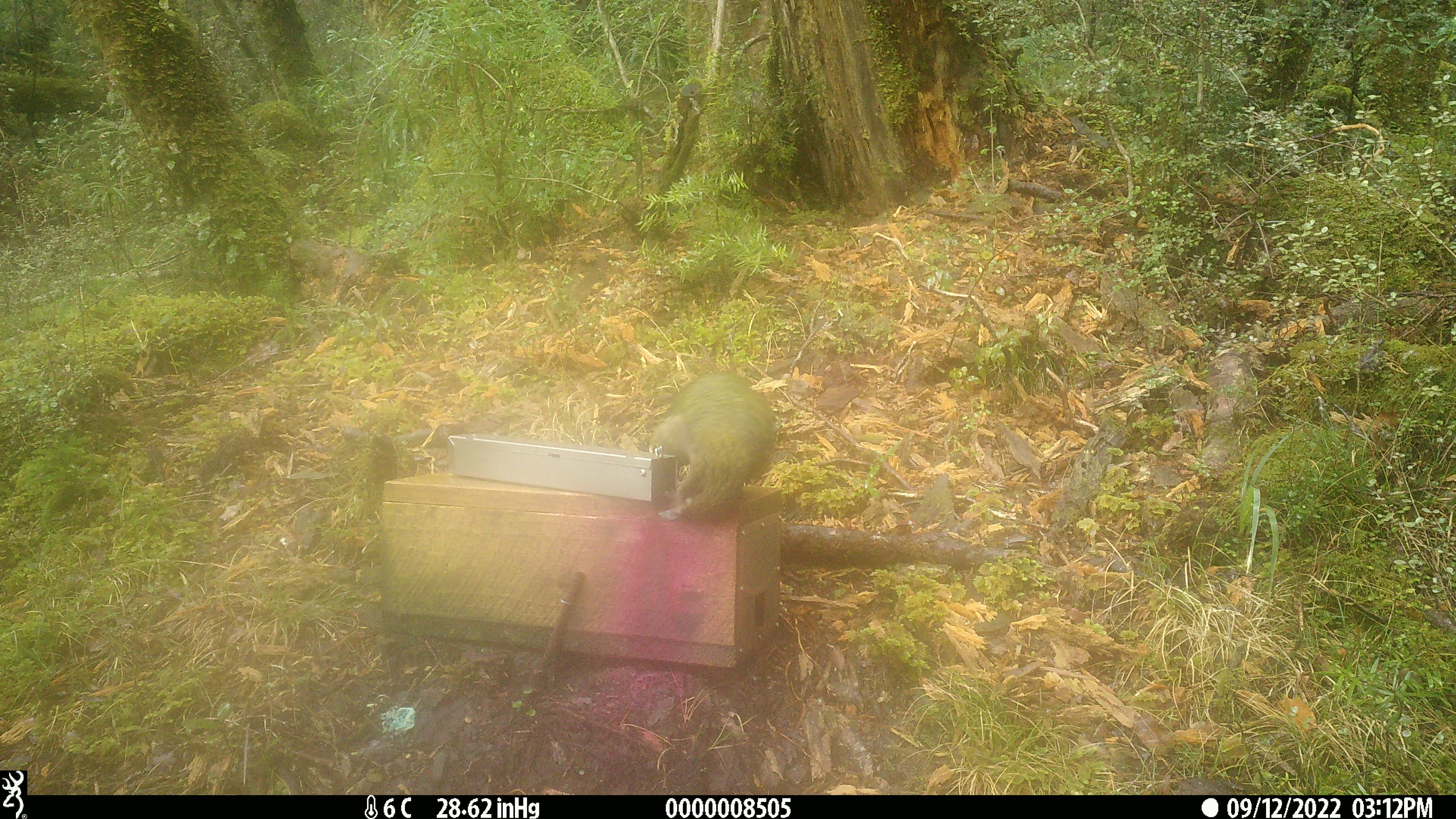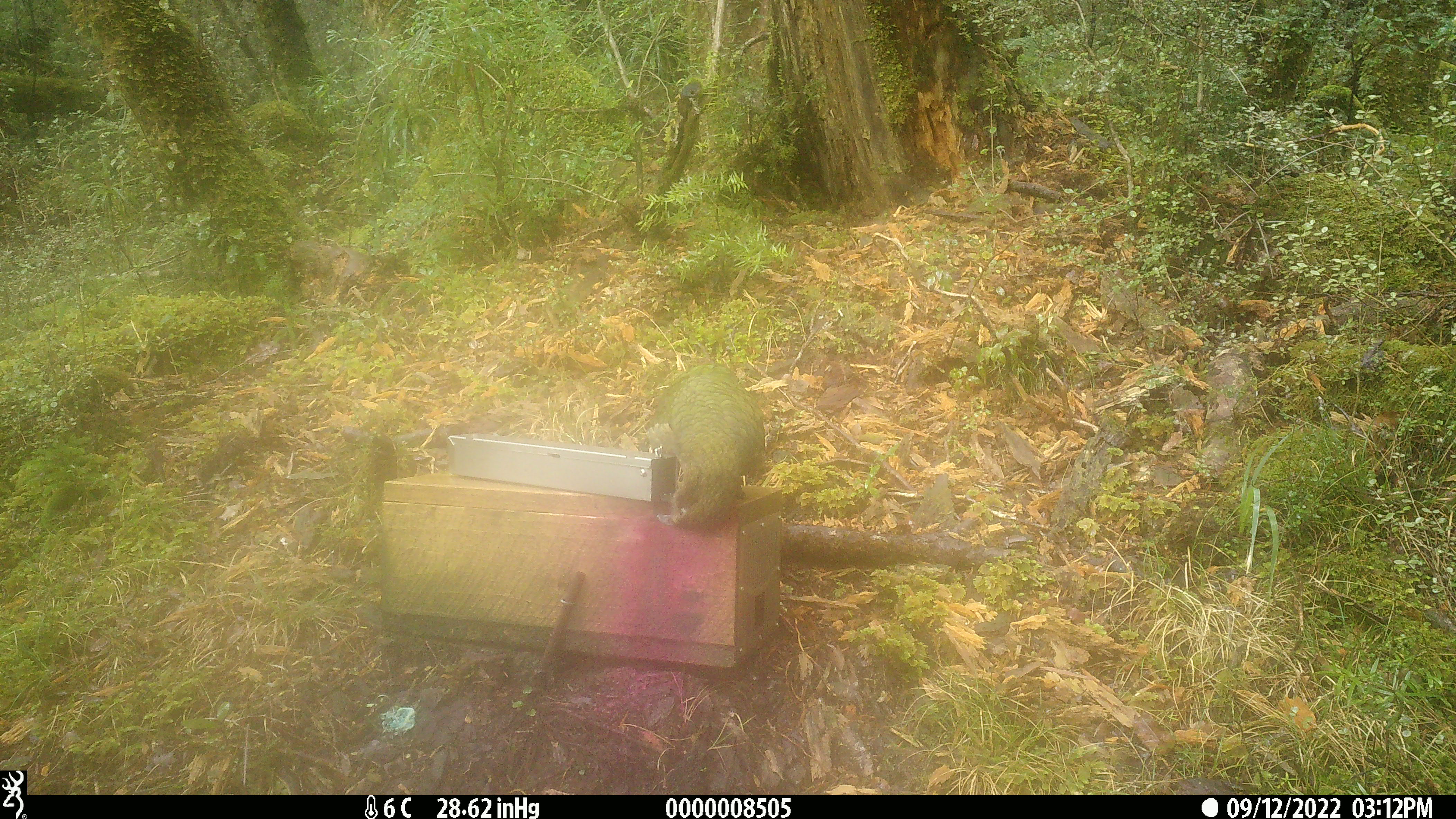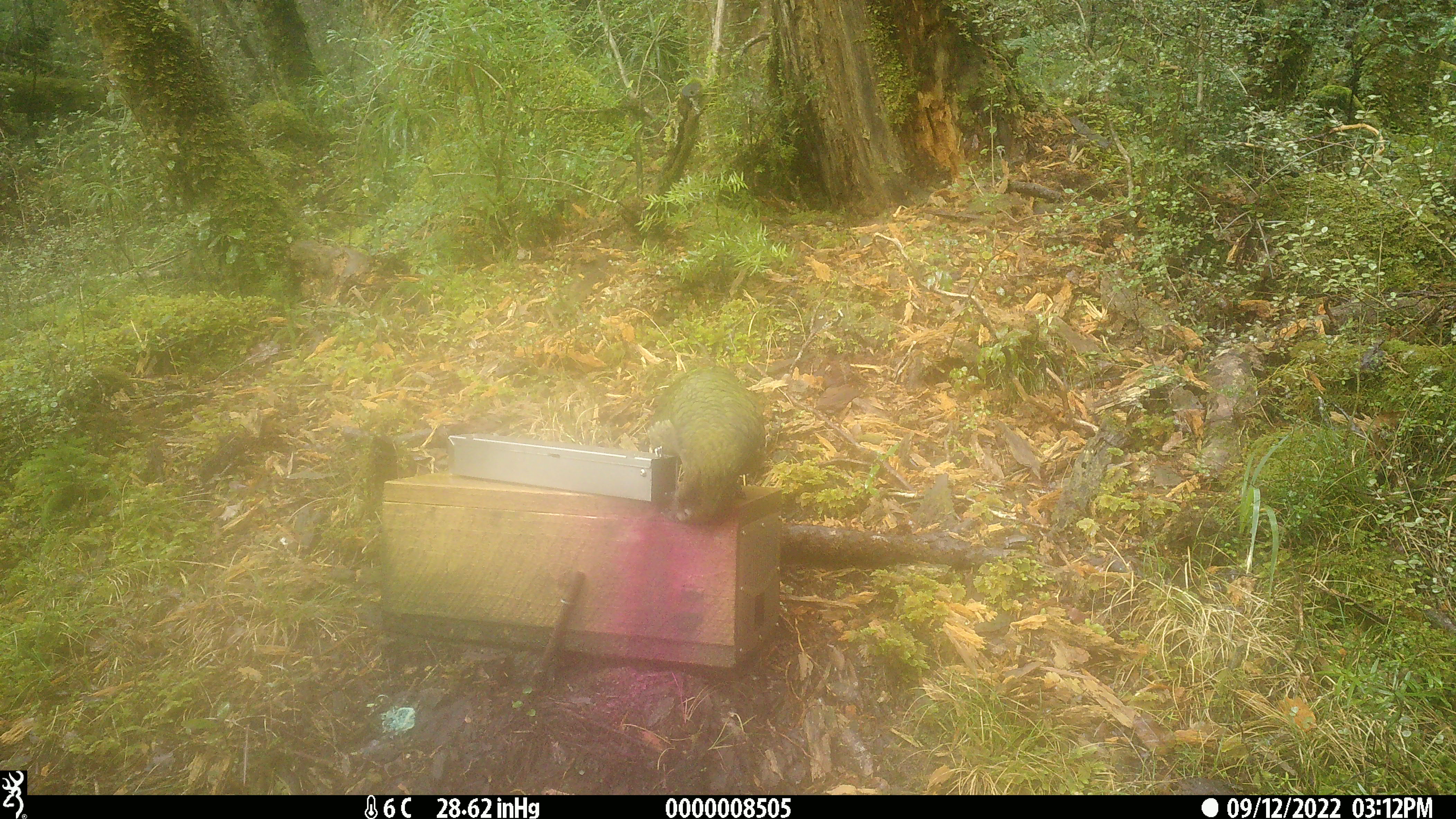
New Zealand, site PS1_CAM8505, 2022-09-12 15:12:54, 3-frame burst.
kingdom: Animalia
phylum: Chordata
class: Aves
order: Psittaciformes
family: Strigopidae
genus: Nestor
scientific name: Nestor notabilis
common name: kea